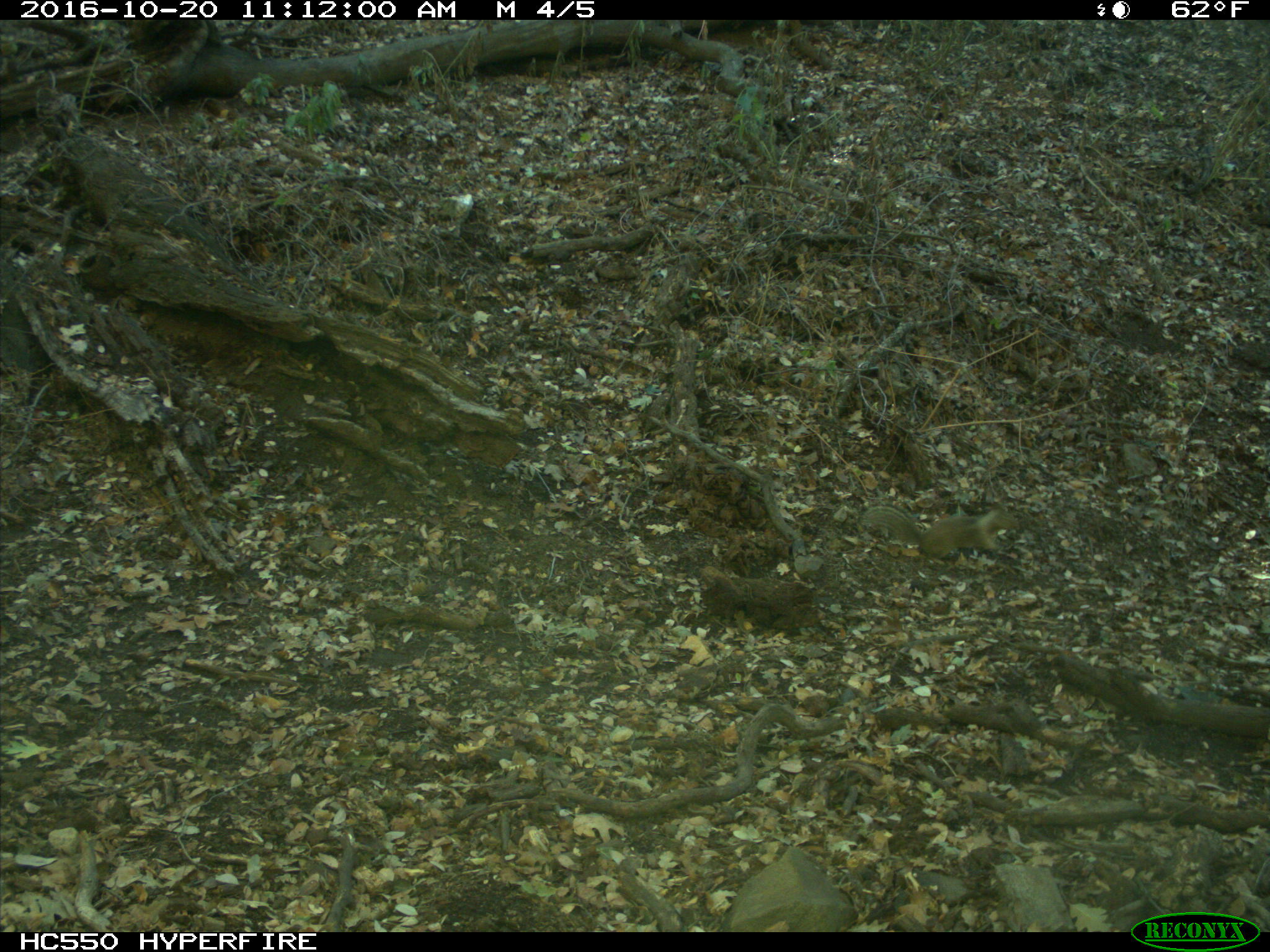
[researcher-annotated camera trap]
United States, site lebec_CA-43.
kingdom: Animalia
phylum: Chordata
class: Mammalia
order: Rodentia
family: Sciuridae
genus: Otospermophilus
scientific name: Otospermophilus beecheyi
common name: california ground squirrel